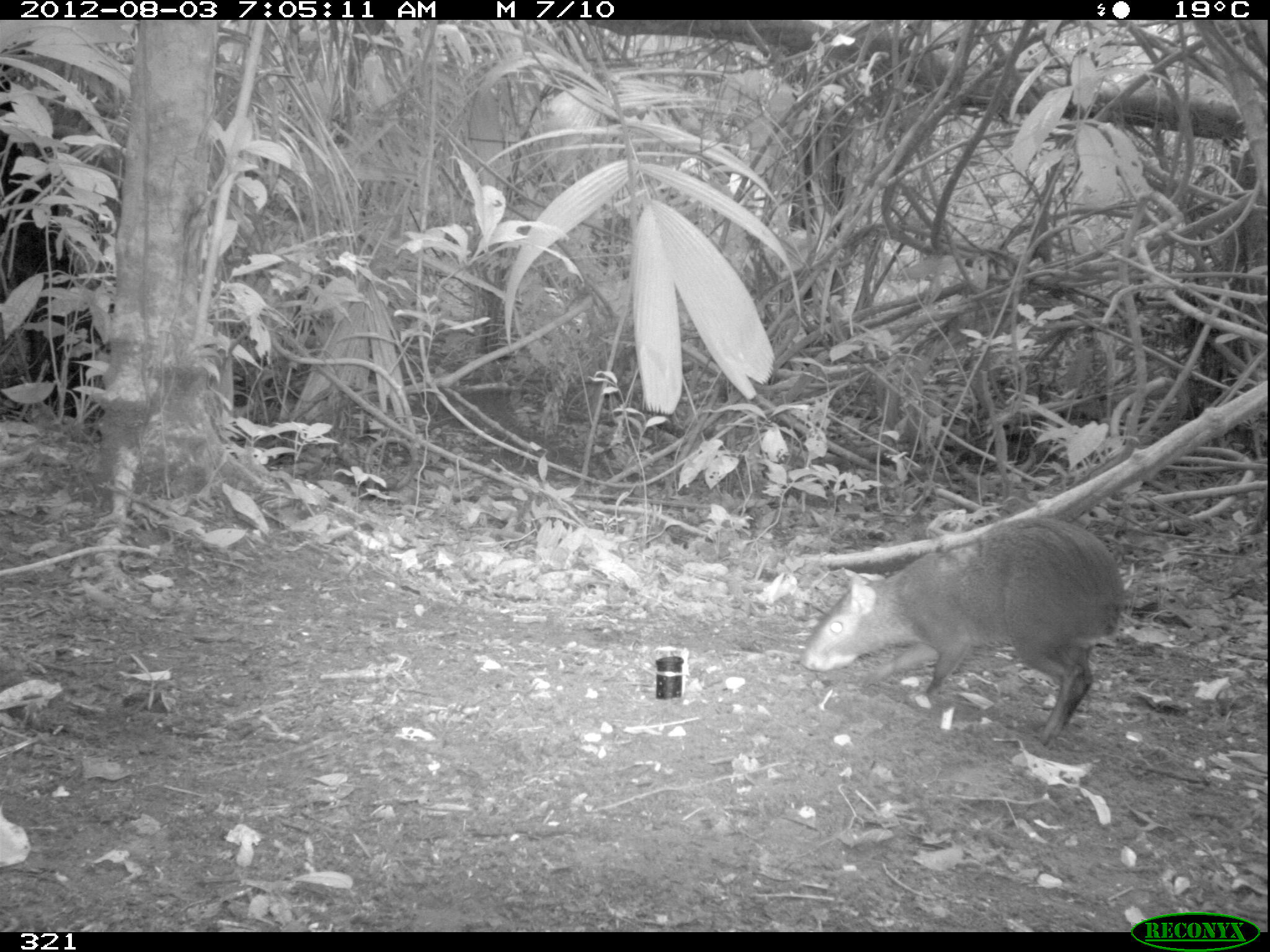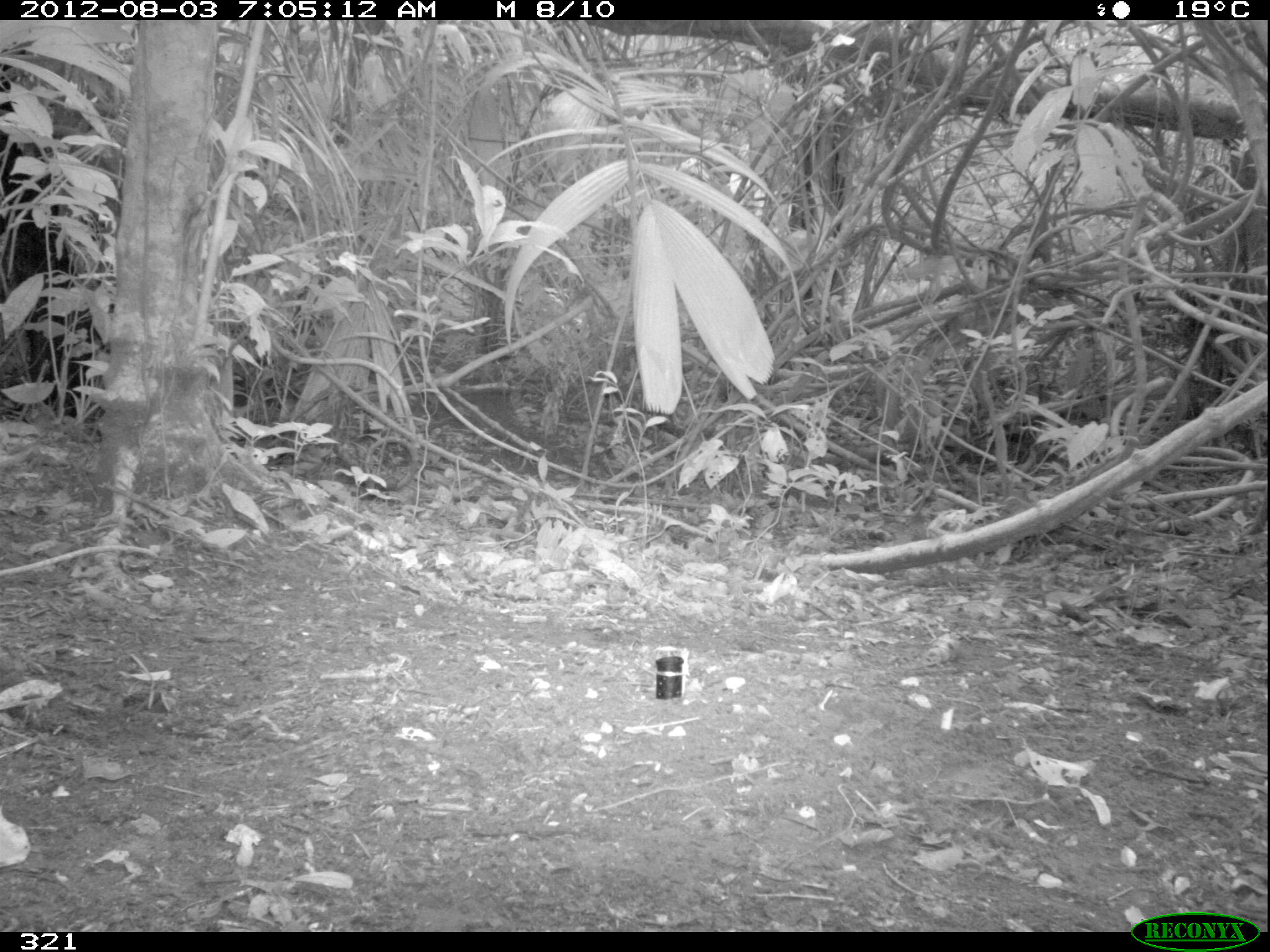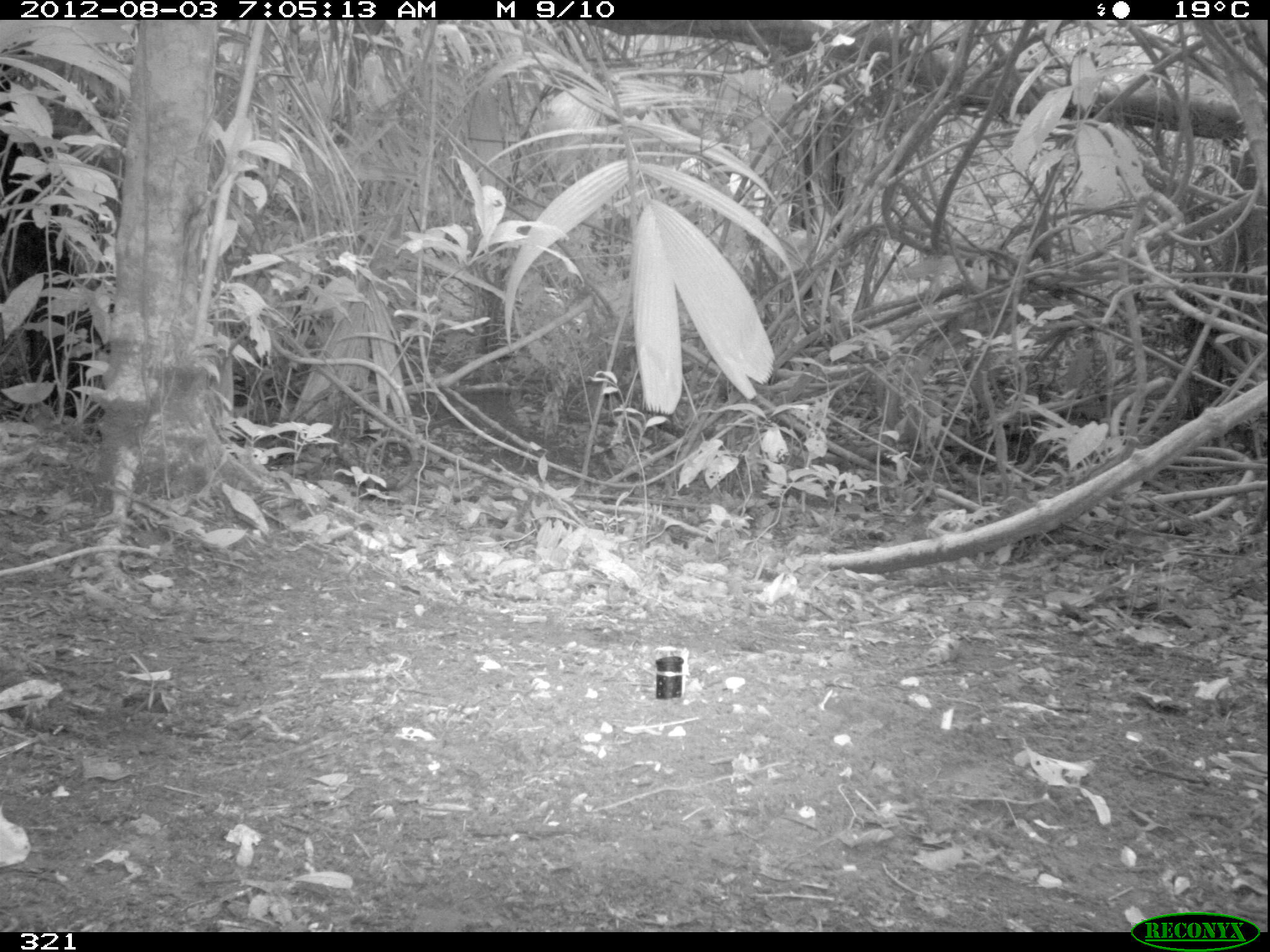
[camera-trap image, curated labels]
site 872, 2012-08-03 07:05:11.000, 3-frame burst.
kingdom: Animalia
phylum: Chordata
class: Mammalia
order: Rodentia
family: Dasyproctidae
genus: Dasyprocta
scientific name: Dasyprocta punctata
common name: central american agouti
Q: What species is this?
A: Dasyprocta punctata (central american agouti).